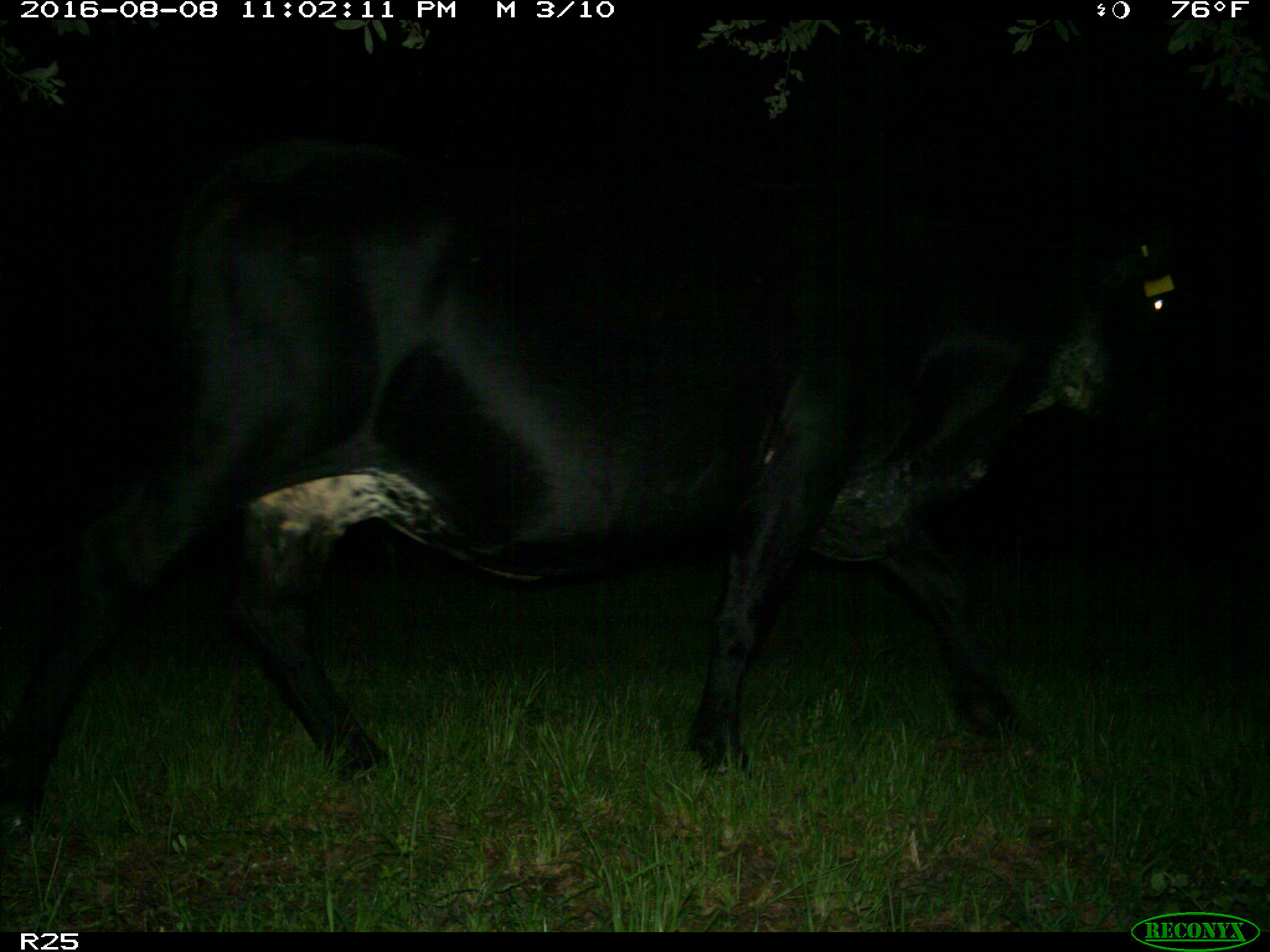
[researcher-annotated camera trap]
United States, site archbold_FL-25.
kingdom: Animalia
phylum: Chordata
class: Mammalia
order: Artiodactyla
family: Bovidae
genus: Bos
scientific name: Bos taurus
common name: domestic cow